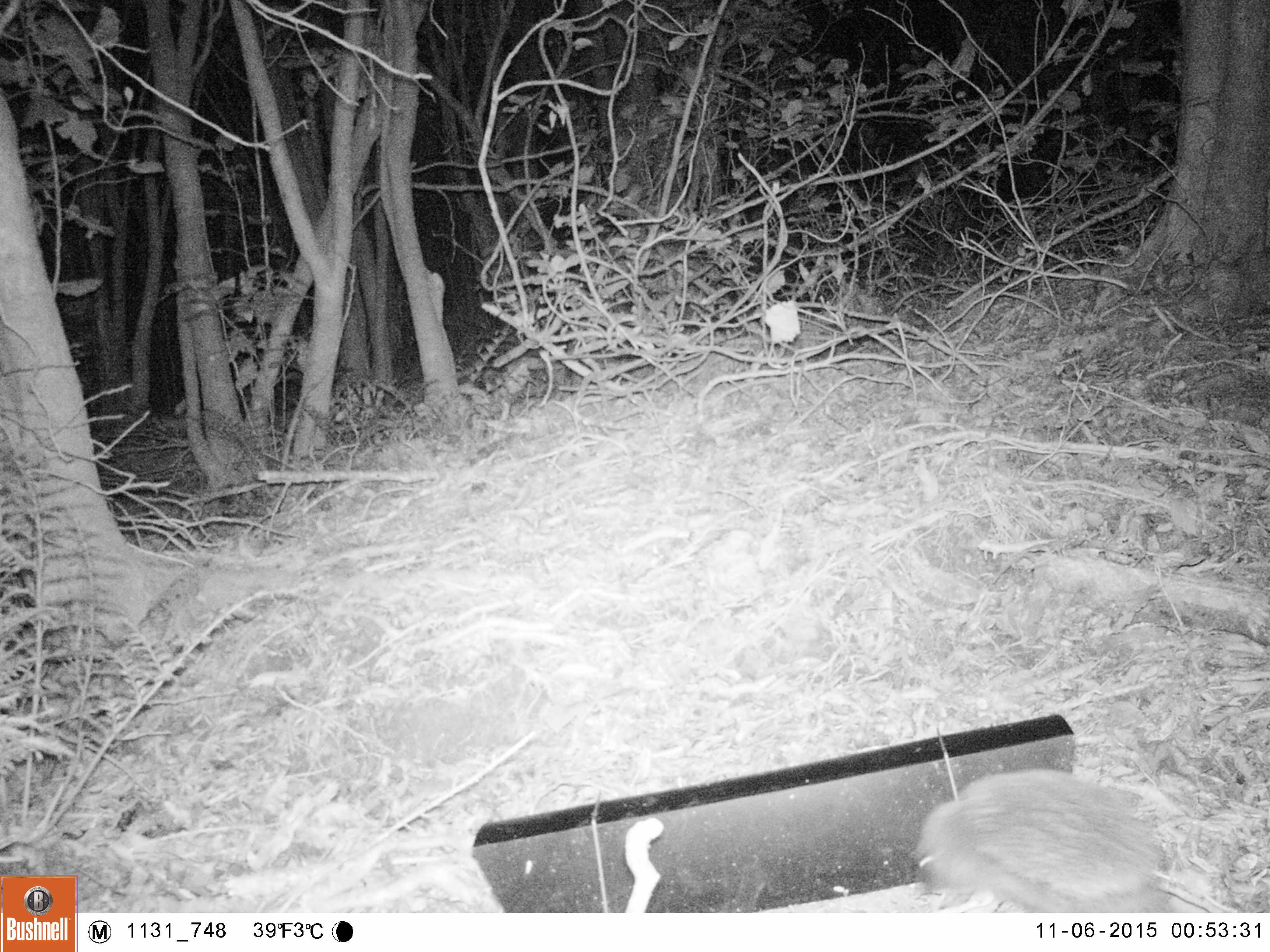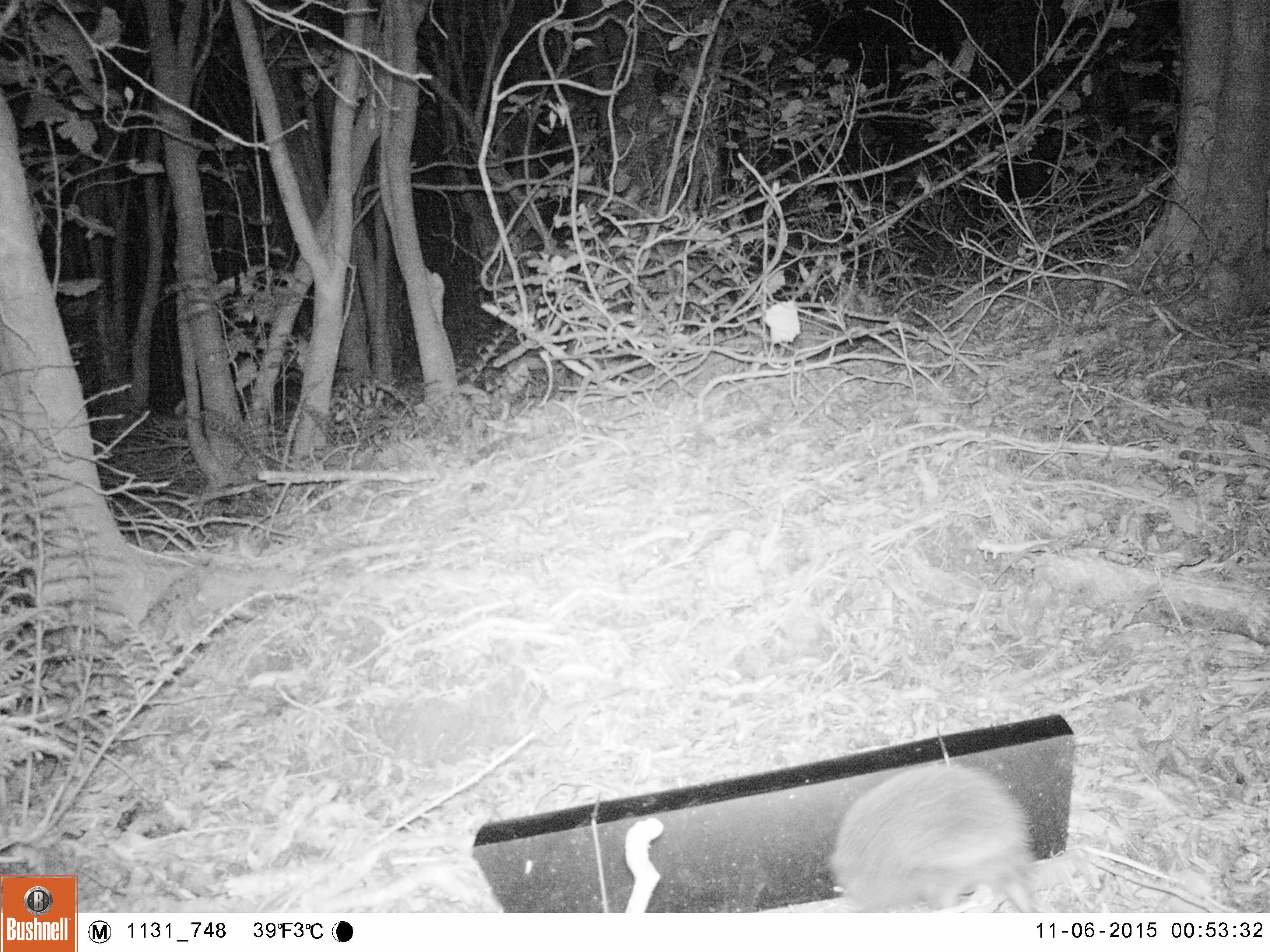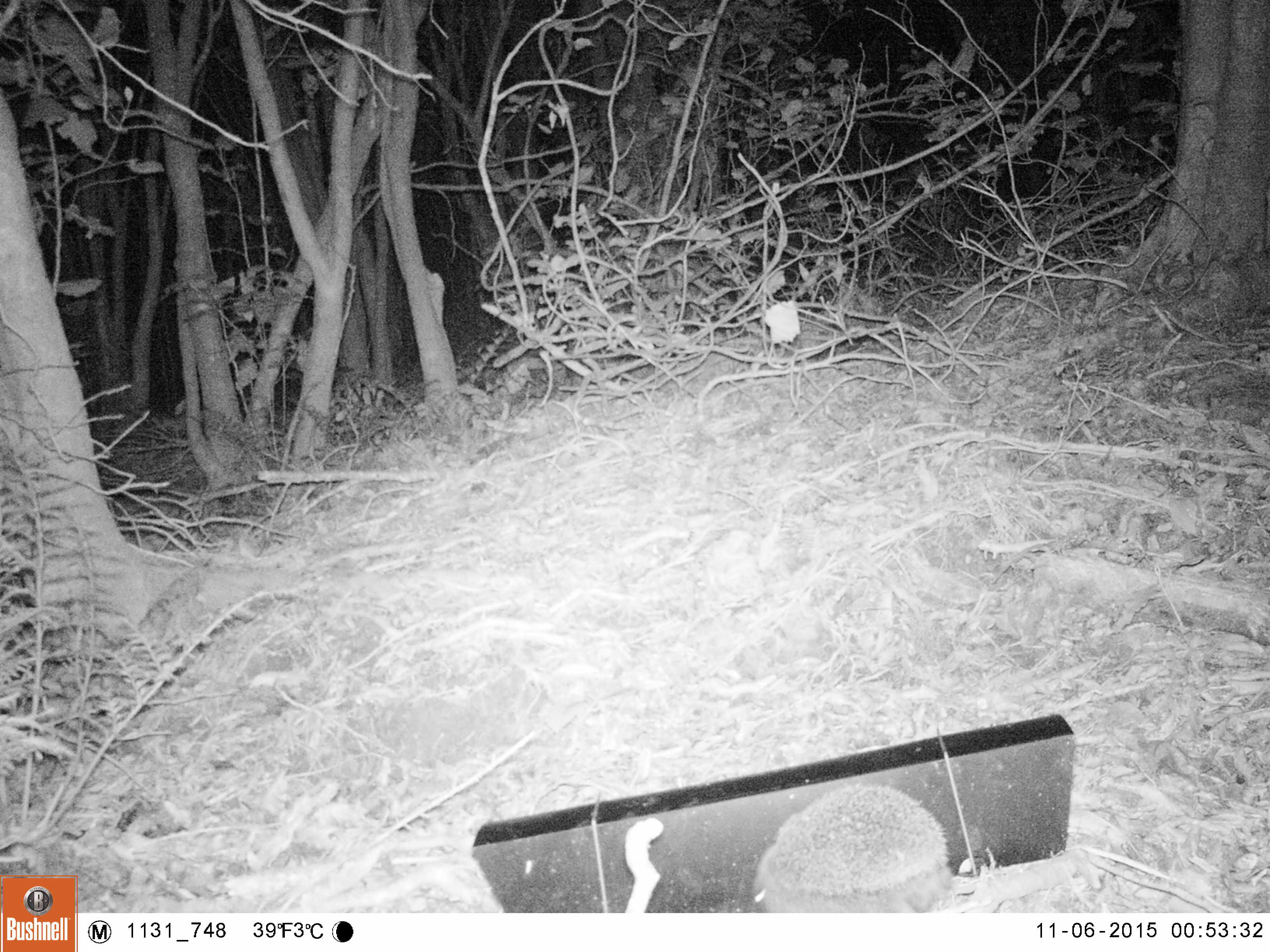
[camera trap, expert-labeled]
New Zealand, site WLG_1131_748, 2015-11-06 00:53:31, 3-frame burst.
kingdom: Animalia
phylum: Chordata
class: Mammalia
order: Eulipotyphla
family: Erinaceidae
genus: Erinaceus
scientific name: Erinaceus europaeus europaeus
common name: european hedgehog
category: hedgehog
Hedgehog (european hedgehog) (Erinaceus europaeus europaeus).